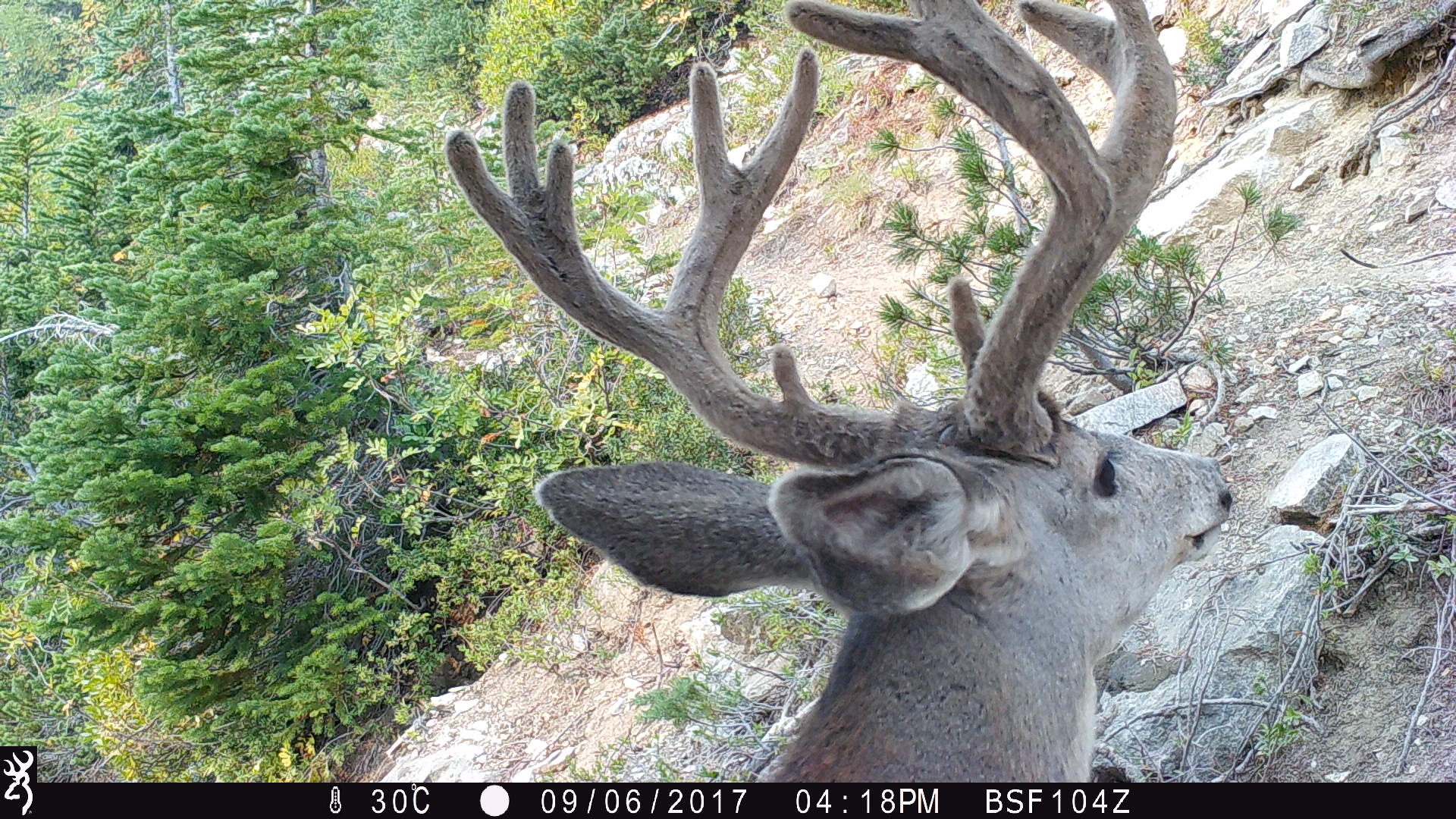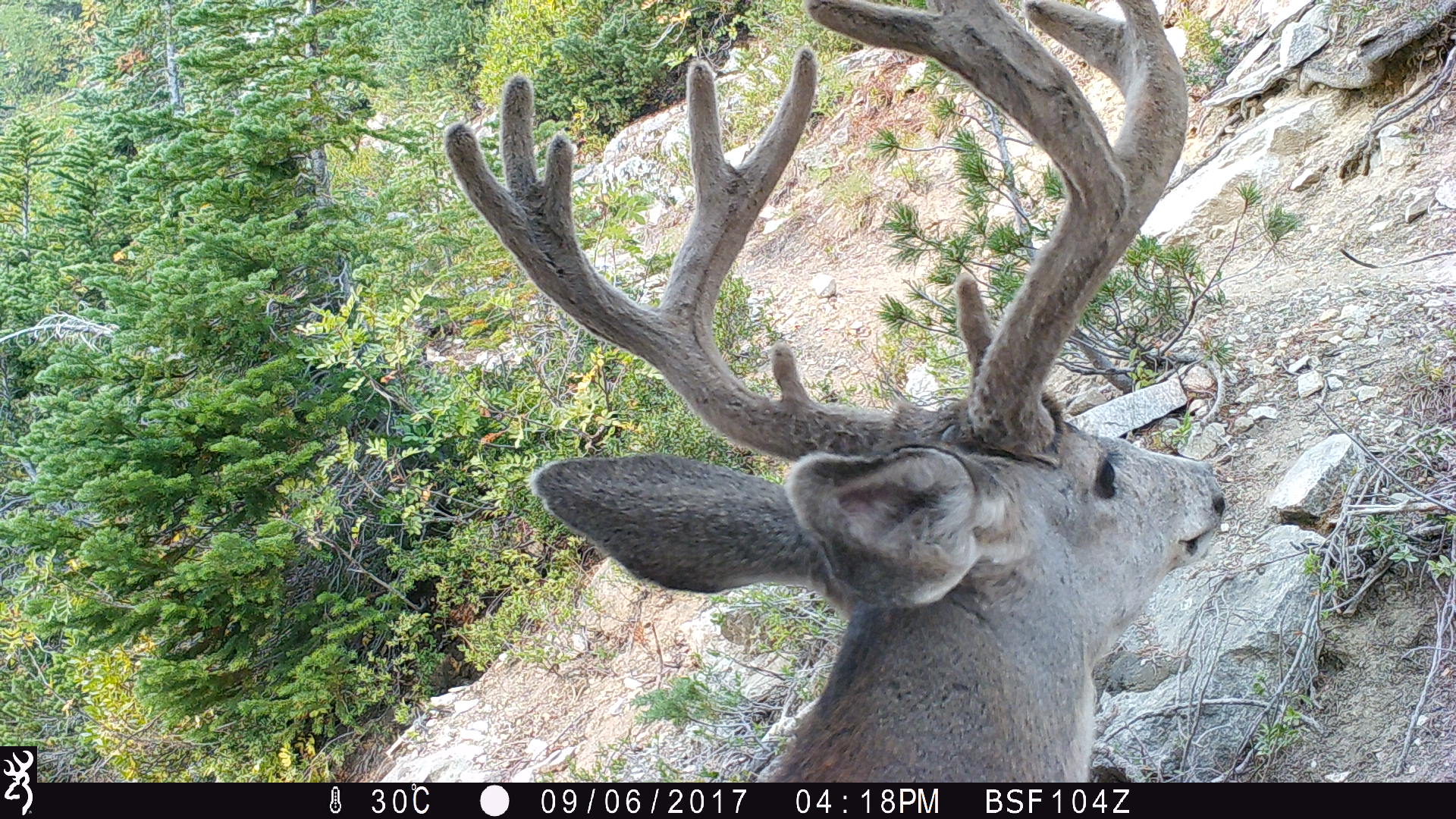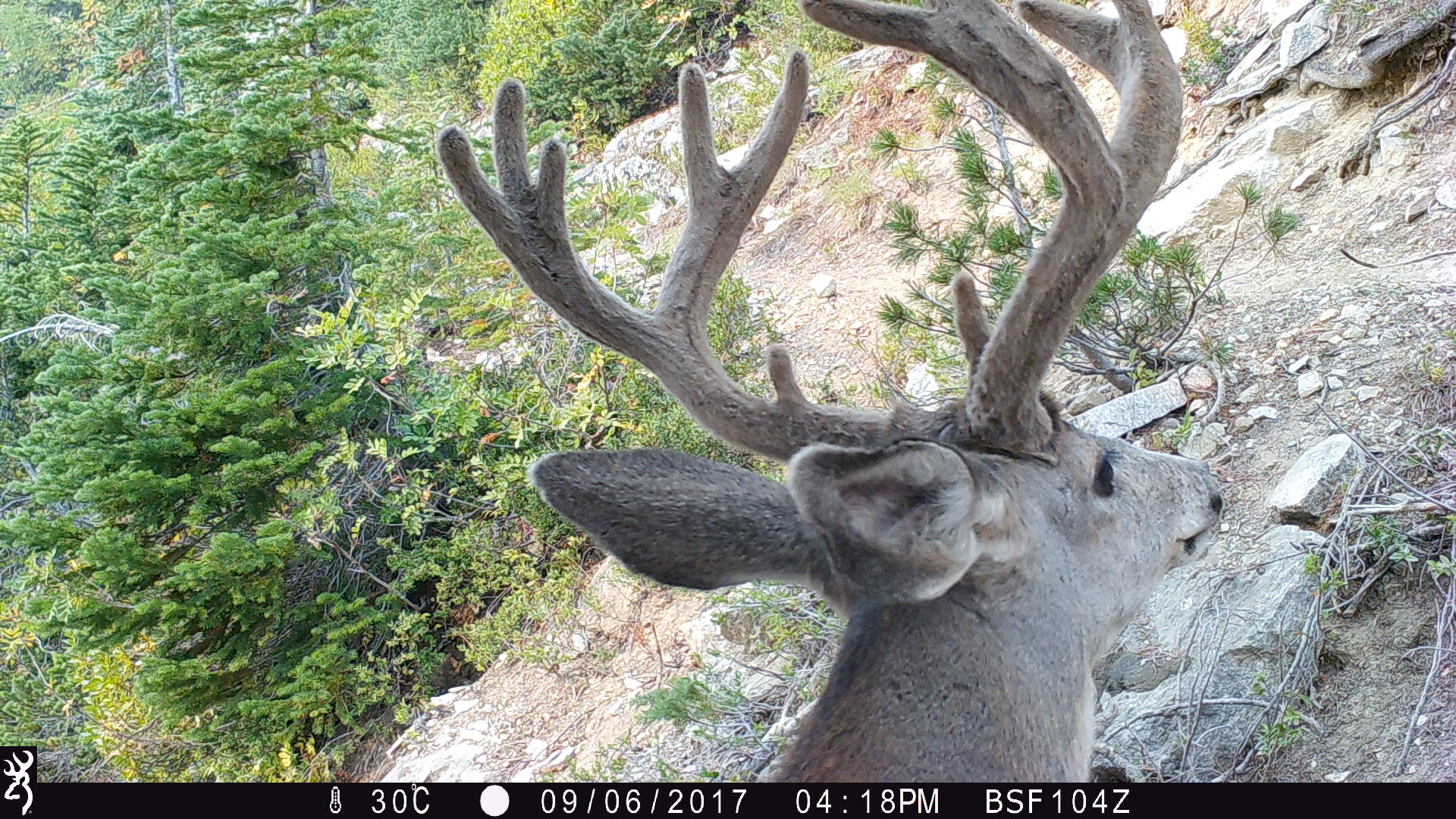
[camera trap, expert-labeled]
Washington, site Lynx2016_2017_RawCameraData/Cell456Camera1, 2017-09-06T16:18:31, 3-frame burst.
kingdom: Animalia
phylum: Chordata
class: Mammalia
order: Artiodactyla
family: Cervidae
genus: Odocoileus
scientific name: Odocoileus hemionus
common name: mule deer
Odocoileus hemionus (mule deer). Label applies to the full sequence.